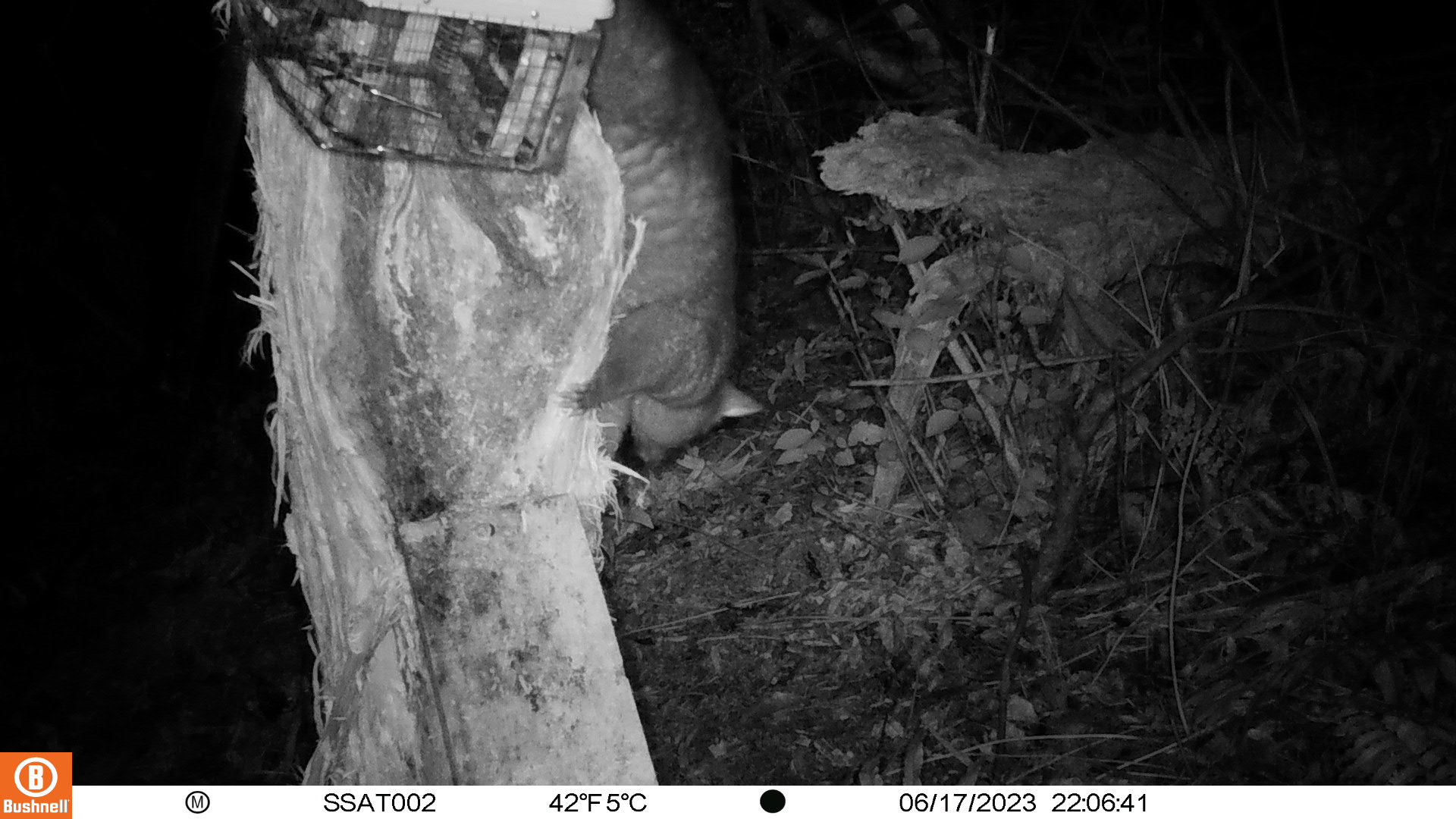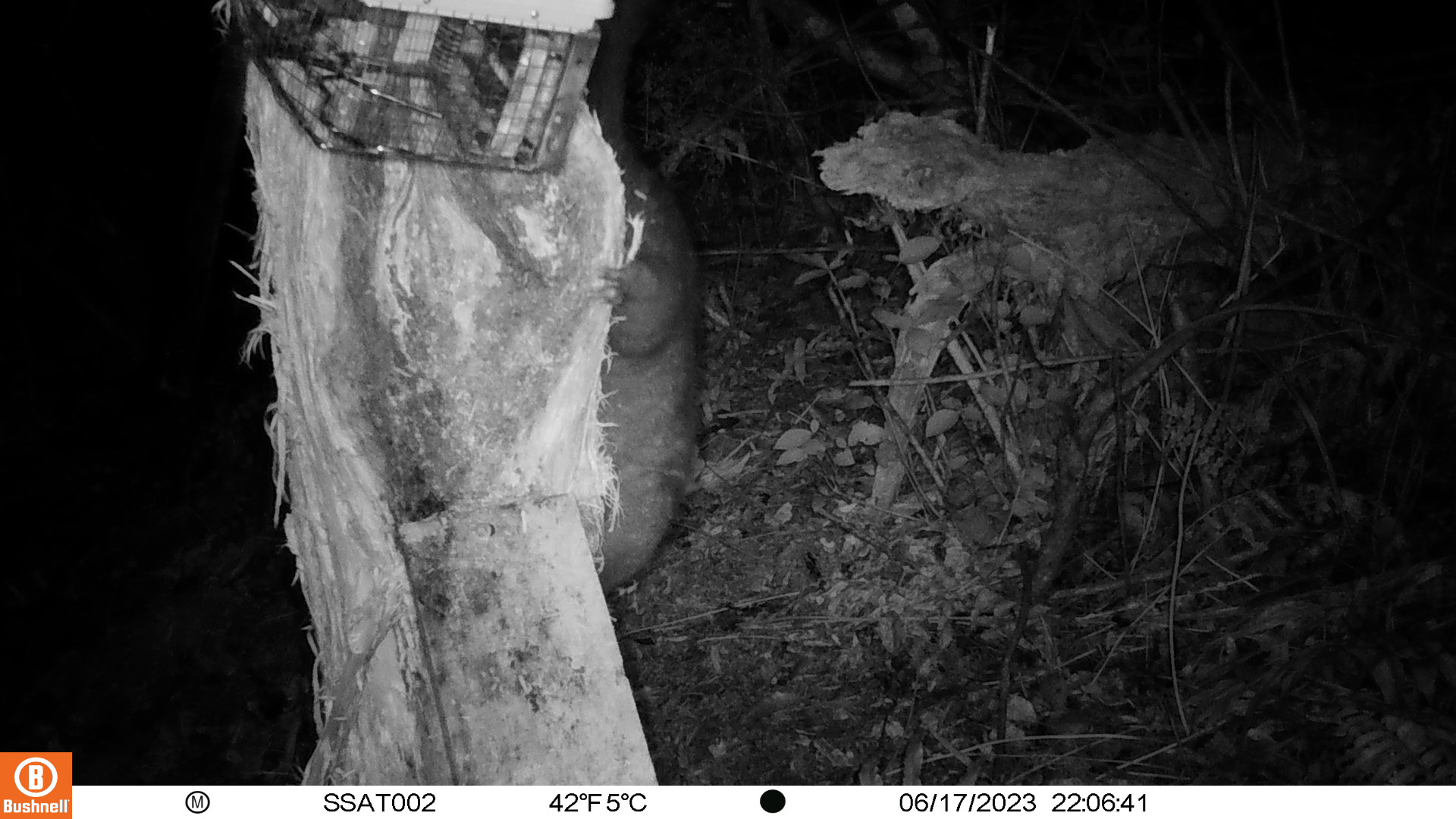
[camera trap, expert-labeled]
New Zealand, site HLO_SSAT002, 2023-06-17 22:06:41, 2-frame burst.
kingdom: Animalia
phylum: Chordata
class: Mammalia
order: Diprotodontia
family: Phalangeridae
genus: Trichosurus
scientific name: Trichosurus vulpecula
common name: common brushtail possum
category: possum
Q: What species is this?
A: Possum (common brushtail possum) (Trichosurus vulpecula).